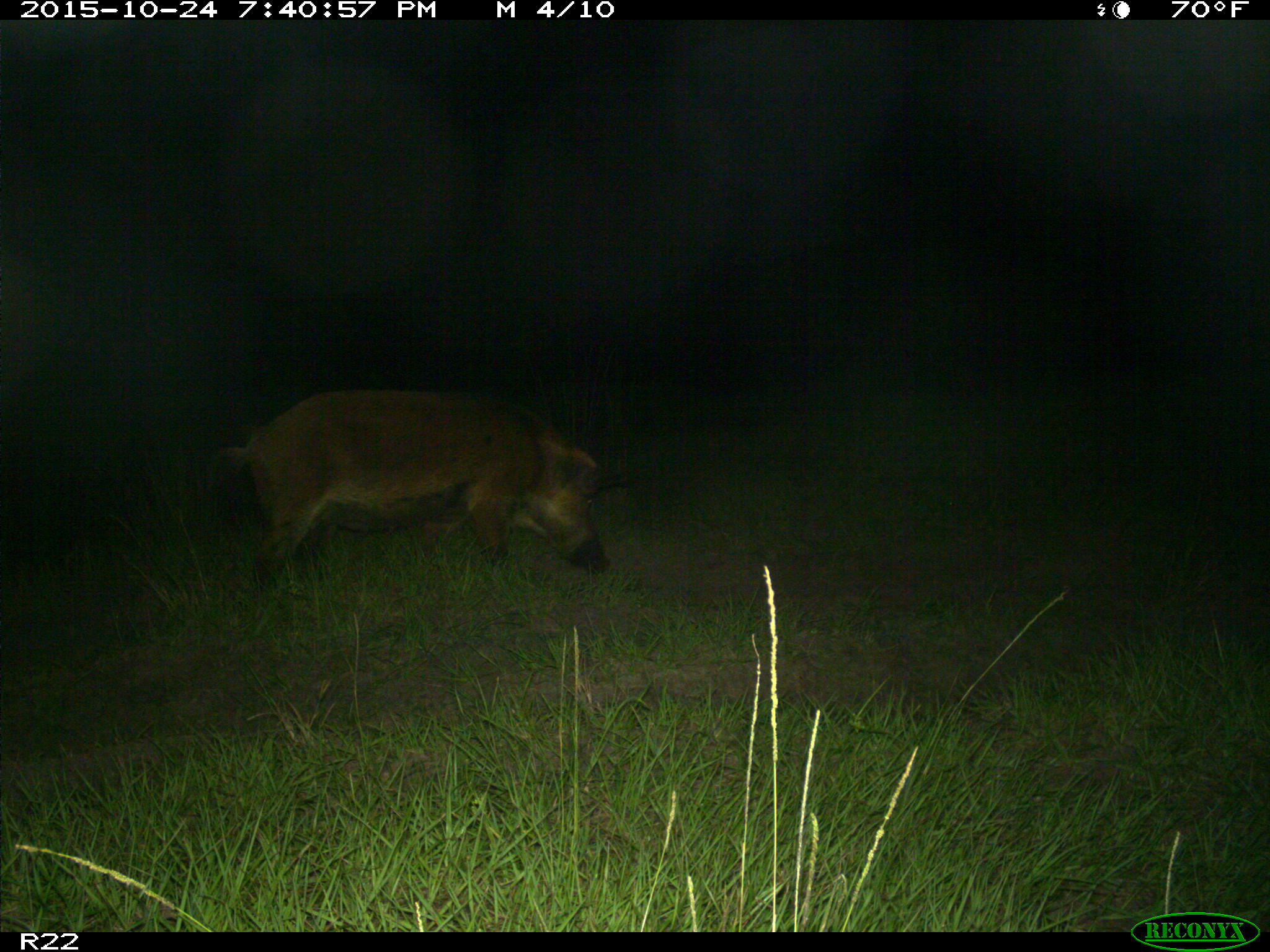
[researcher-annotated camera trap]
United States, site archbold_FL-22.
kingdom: Animalia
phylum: Chordata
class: Mammalia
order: Artiodactyla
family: Suidae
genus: Sus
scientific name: Sus scrofa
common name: wild boar